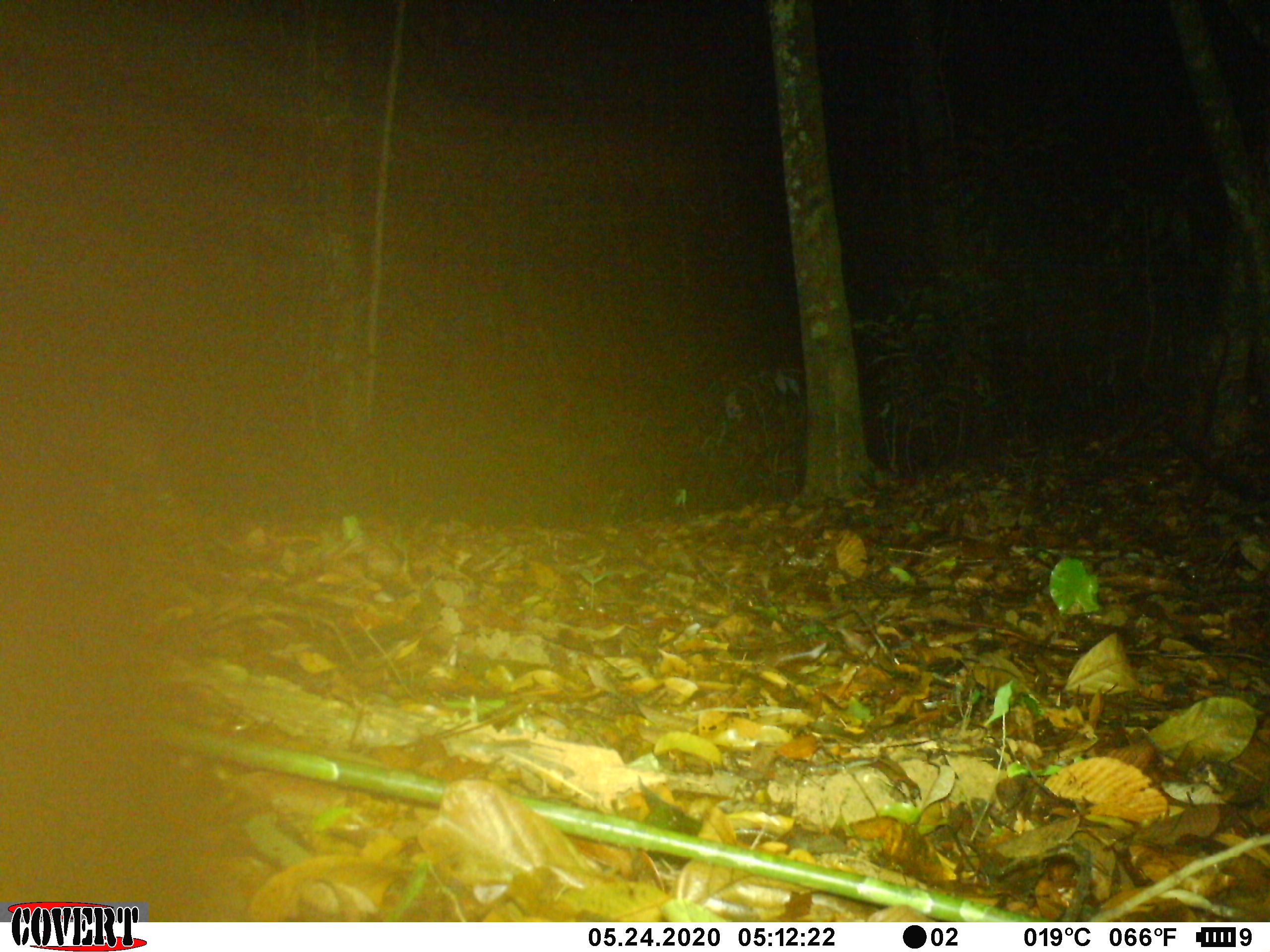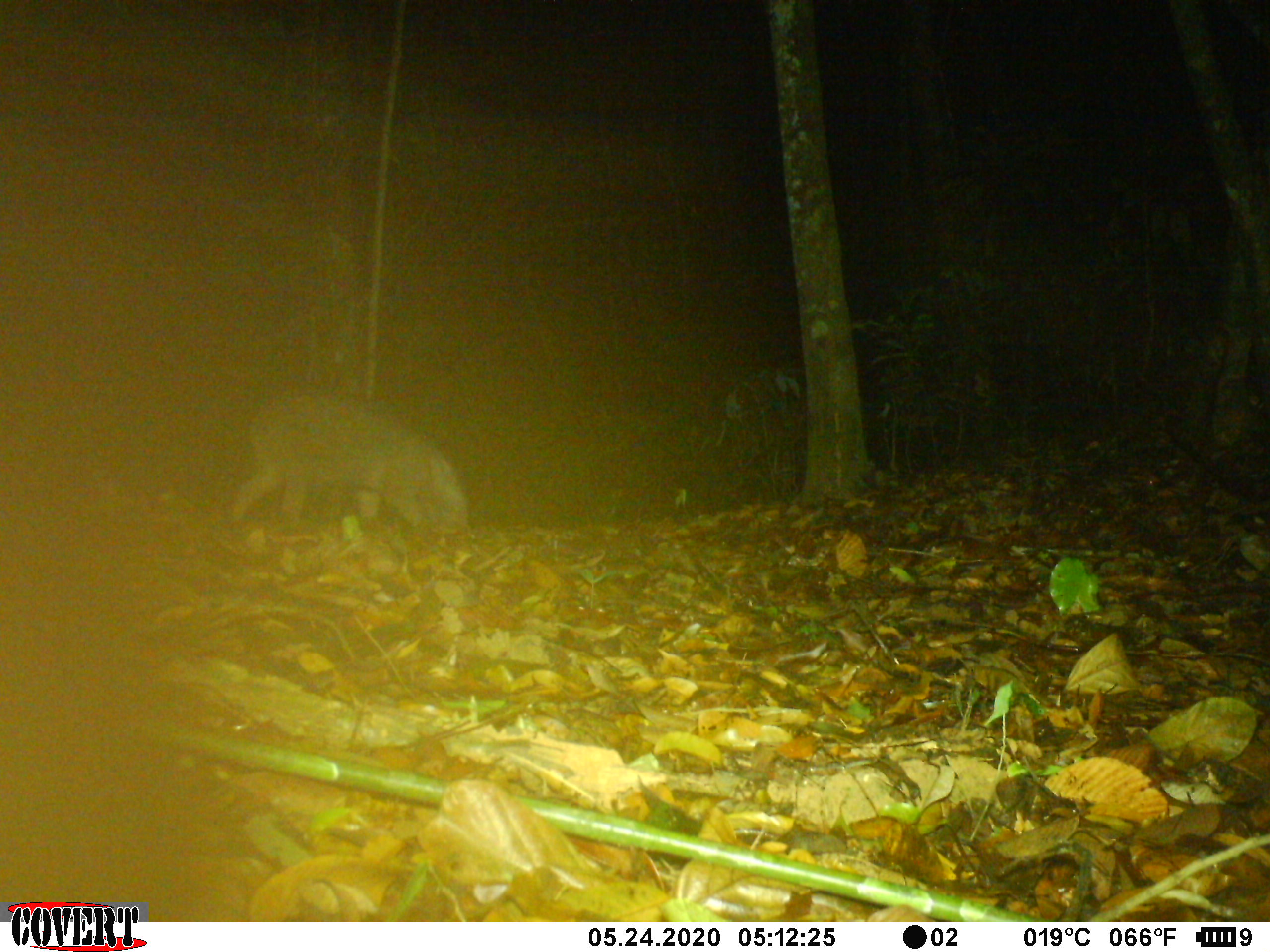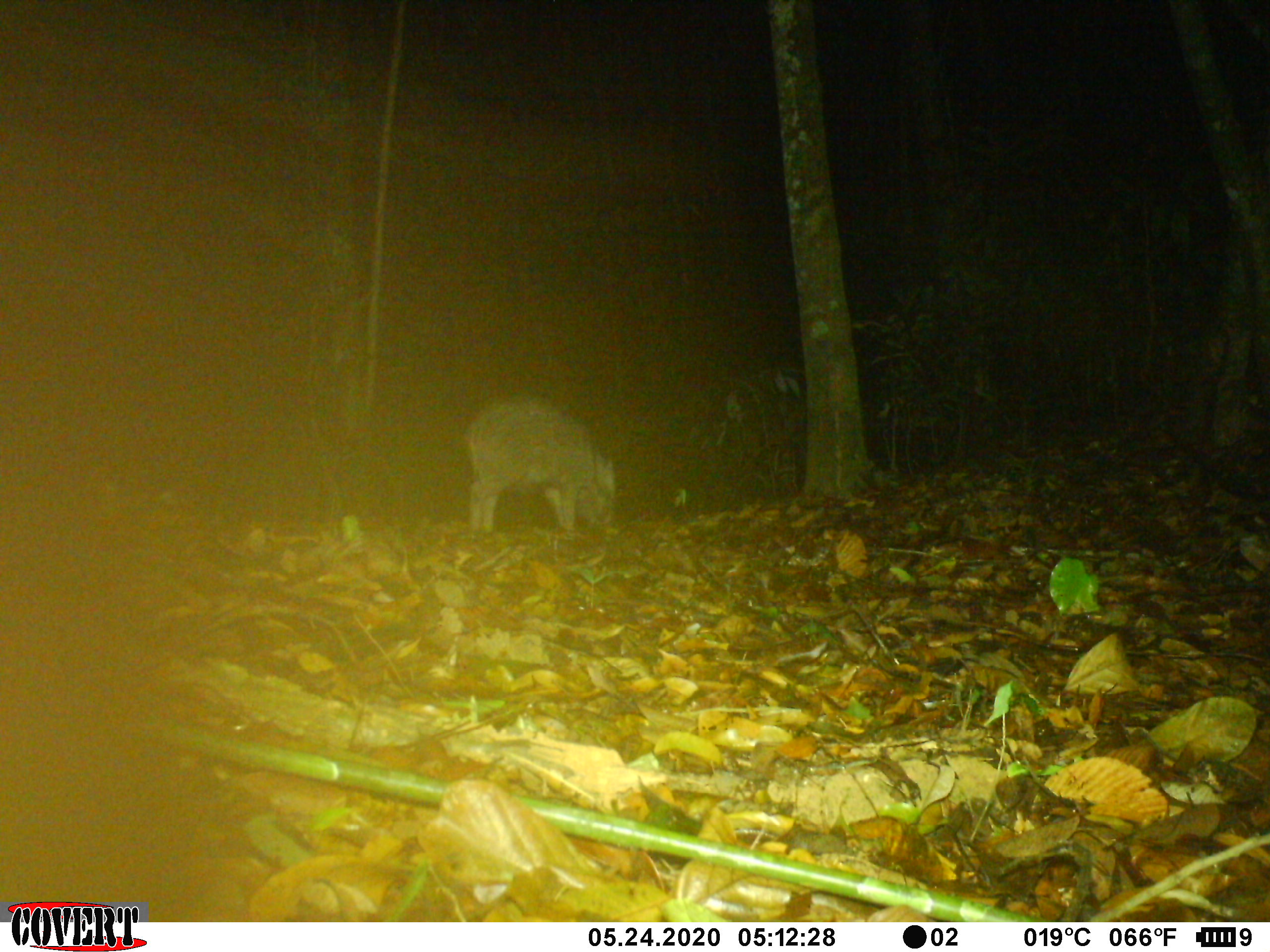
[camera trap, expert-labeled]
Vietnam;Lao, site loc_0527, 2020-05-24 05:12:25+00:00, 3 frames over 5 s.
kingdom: Animalia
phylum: Chordata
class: Mammalia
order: Artiodactyla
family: Suidae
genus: Sus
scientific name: Sus scrofa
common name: eurasian wild pig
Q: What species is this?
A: Eurasian wild pig (Sus scrofa).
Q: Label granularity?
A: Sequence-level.